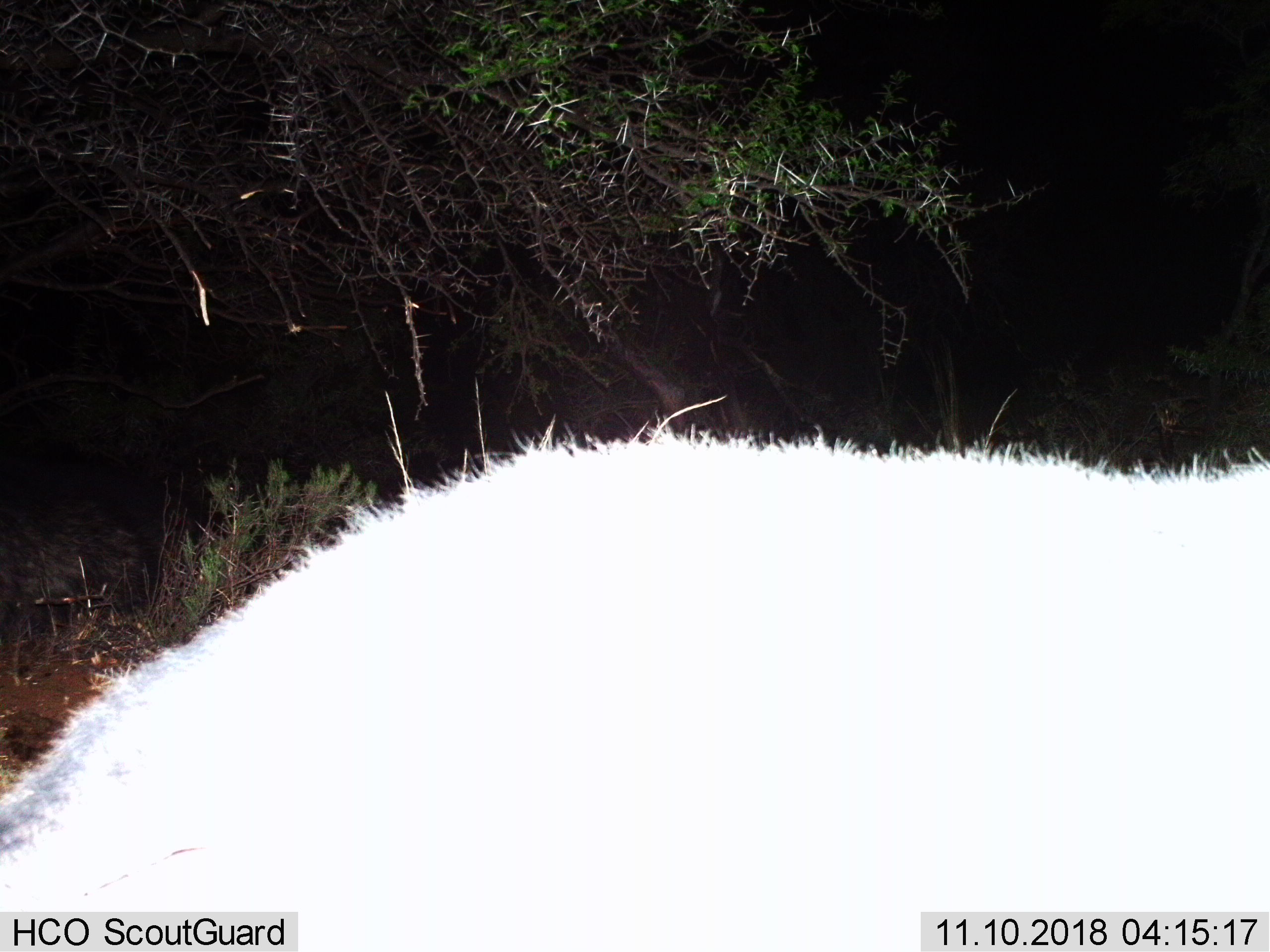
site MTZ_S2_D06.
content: unidentified animal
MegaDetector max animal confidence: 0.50